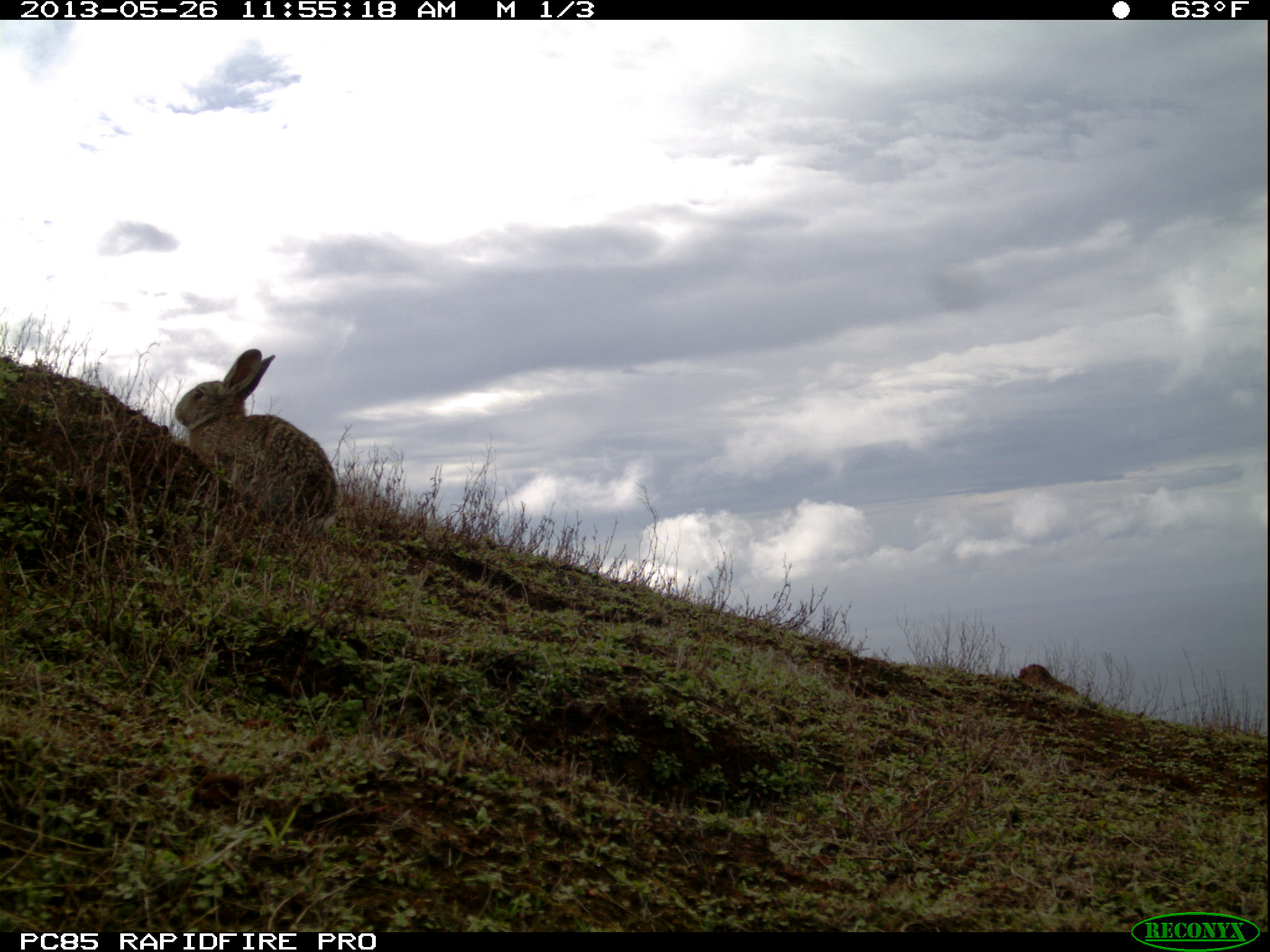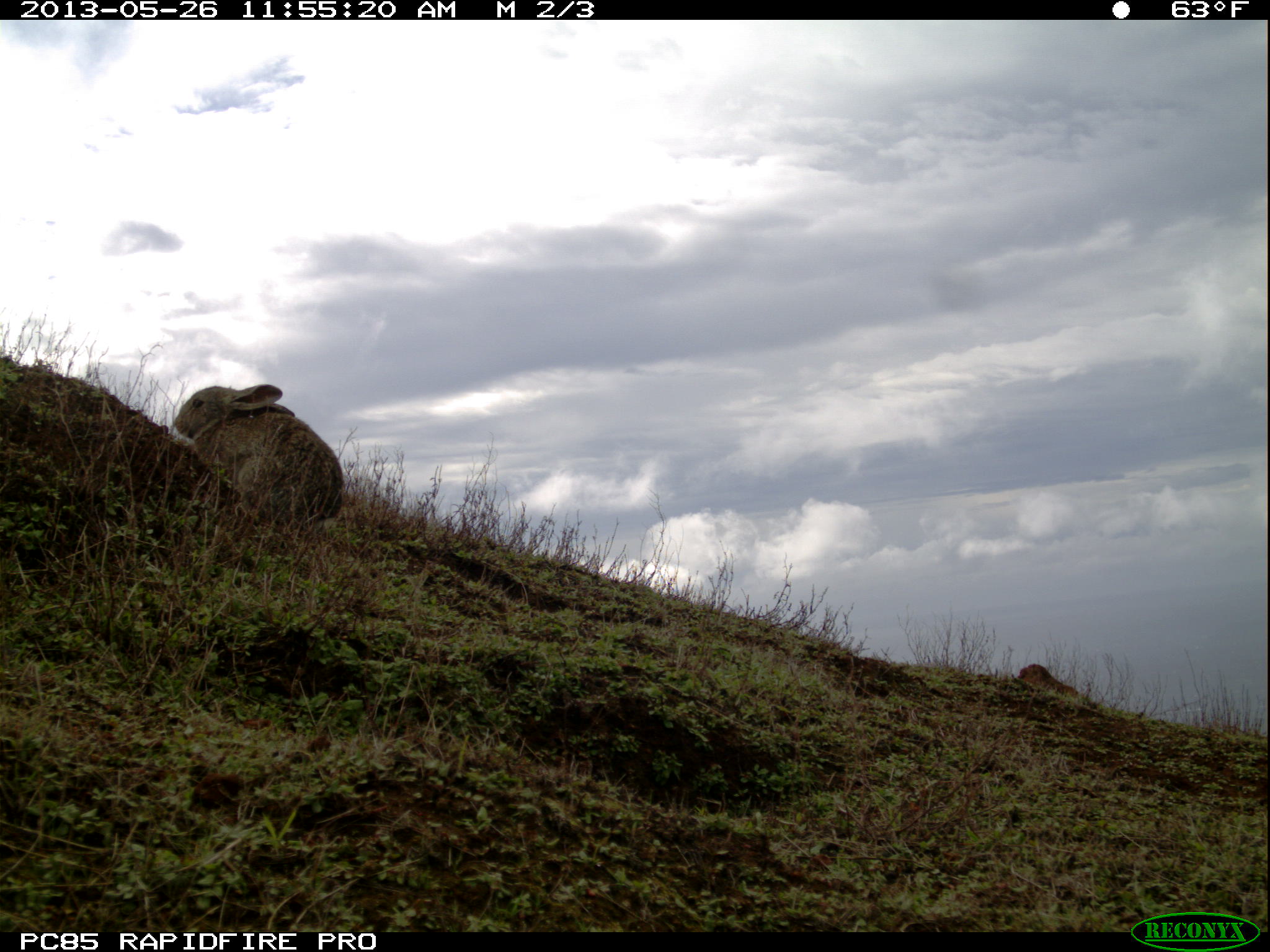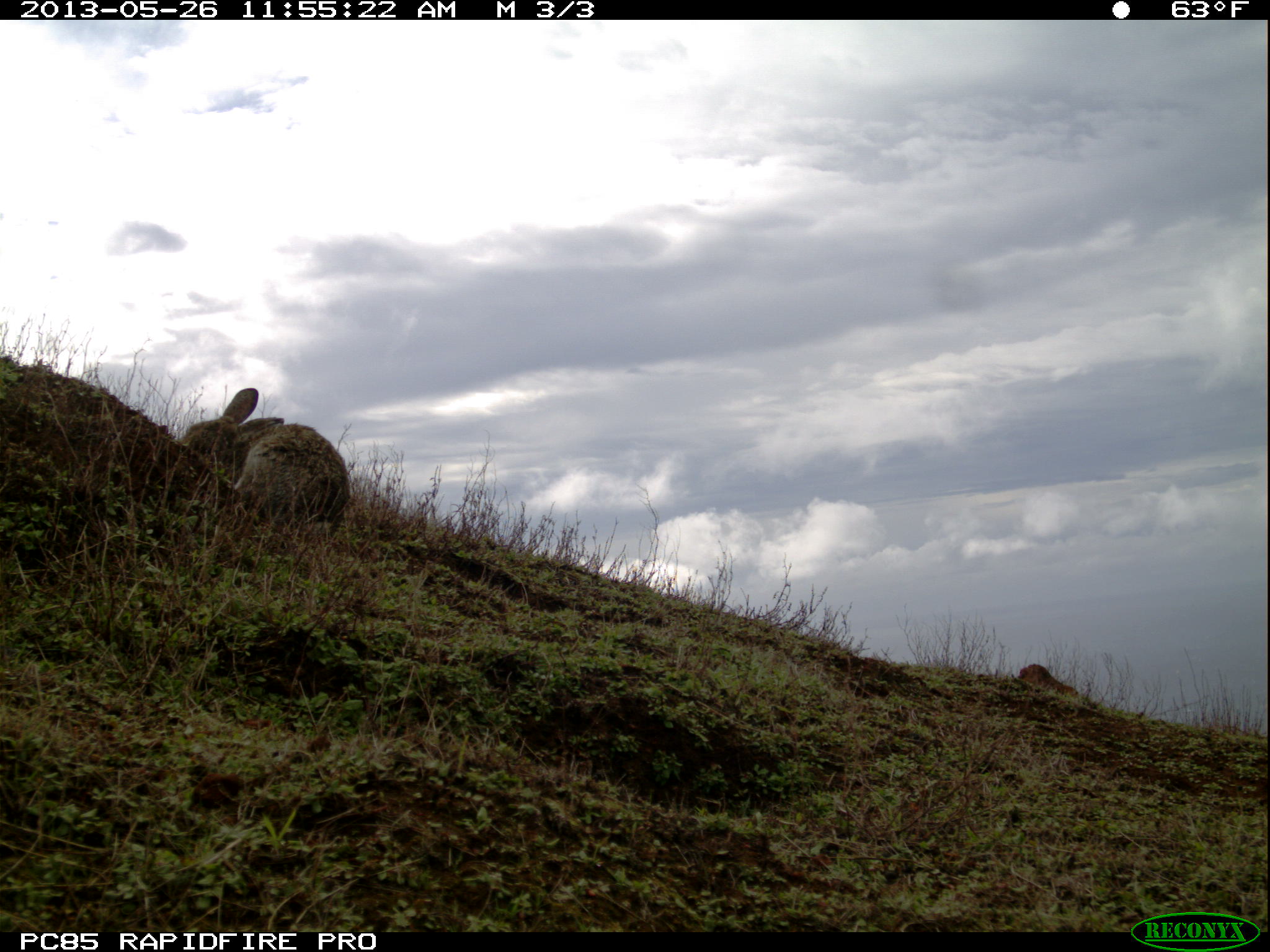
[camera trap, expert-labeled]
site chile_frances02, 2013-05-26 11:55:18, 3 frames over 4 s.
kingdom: Animalia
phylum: Chordata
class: Mammalia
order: Lagomorpha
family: Leporidae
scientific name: Leporidae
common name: rabbits and hares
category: rabbit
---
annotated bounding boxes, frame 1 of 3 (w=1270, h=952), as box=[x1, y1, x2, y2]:
rabbit: box=[168, 346, 337, 531]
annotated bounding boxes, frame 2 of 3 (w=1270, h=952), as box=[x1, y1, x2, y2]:
rabbit: box=[171, 381, 345, 537]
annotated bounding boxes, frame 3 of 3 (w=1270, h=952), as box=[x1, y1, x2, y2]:
rabbit: box=[177, 384, 352, 532]